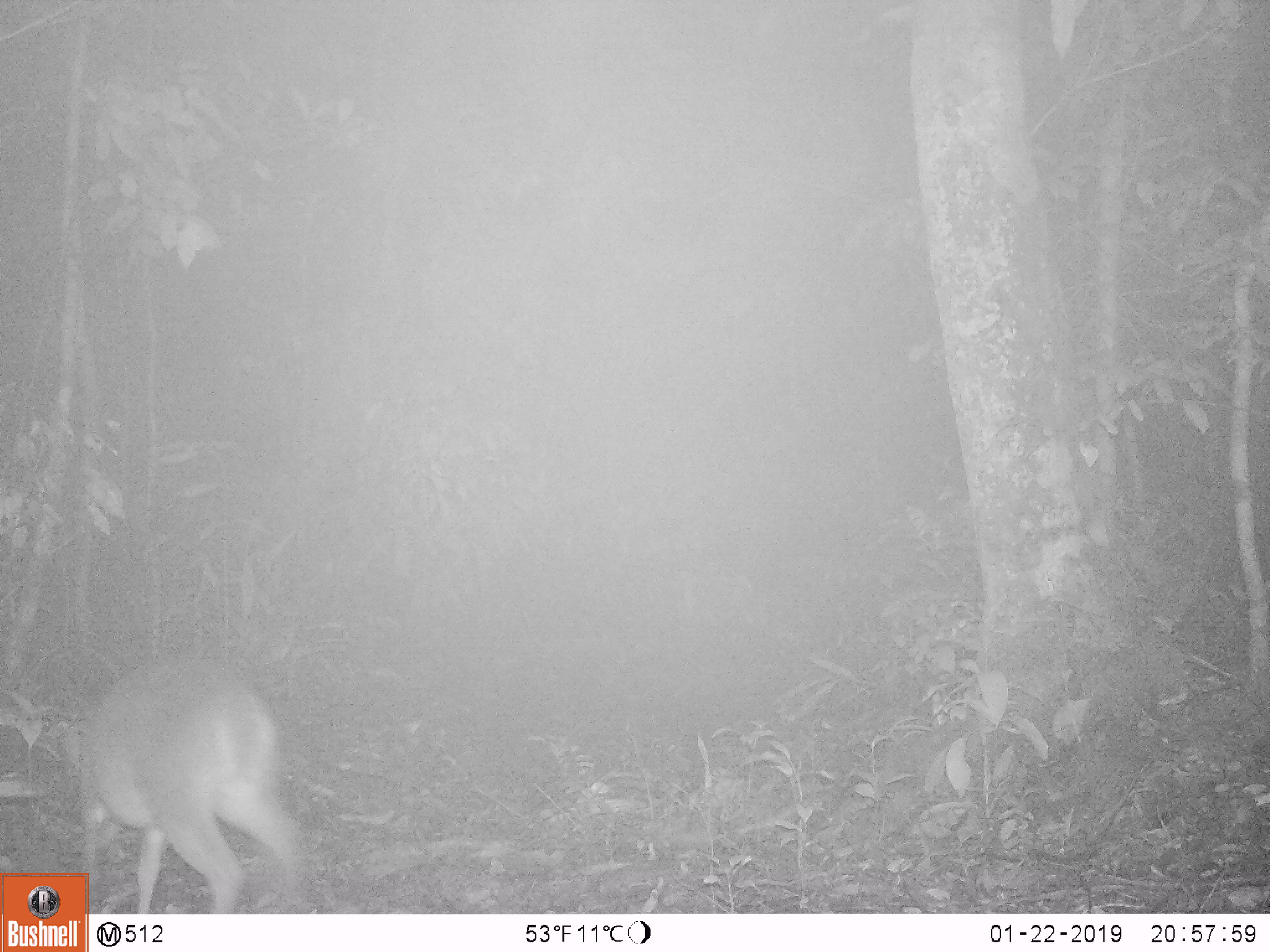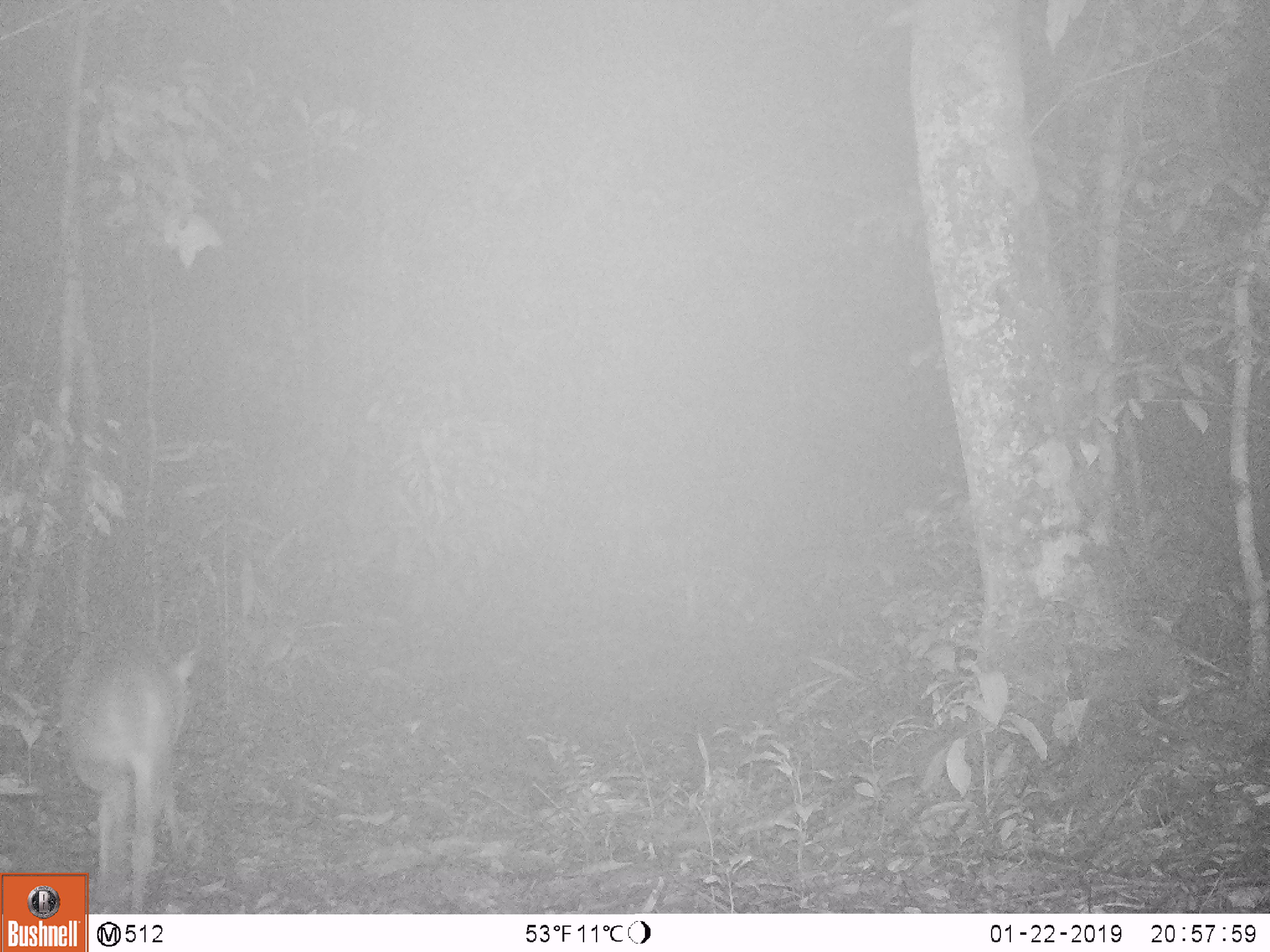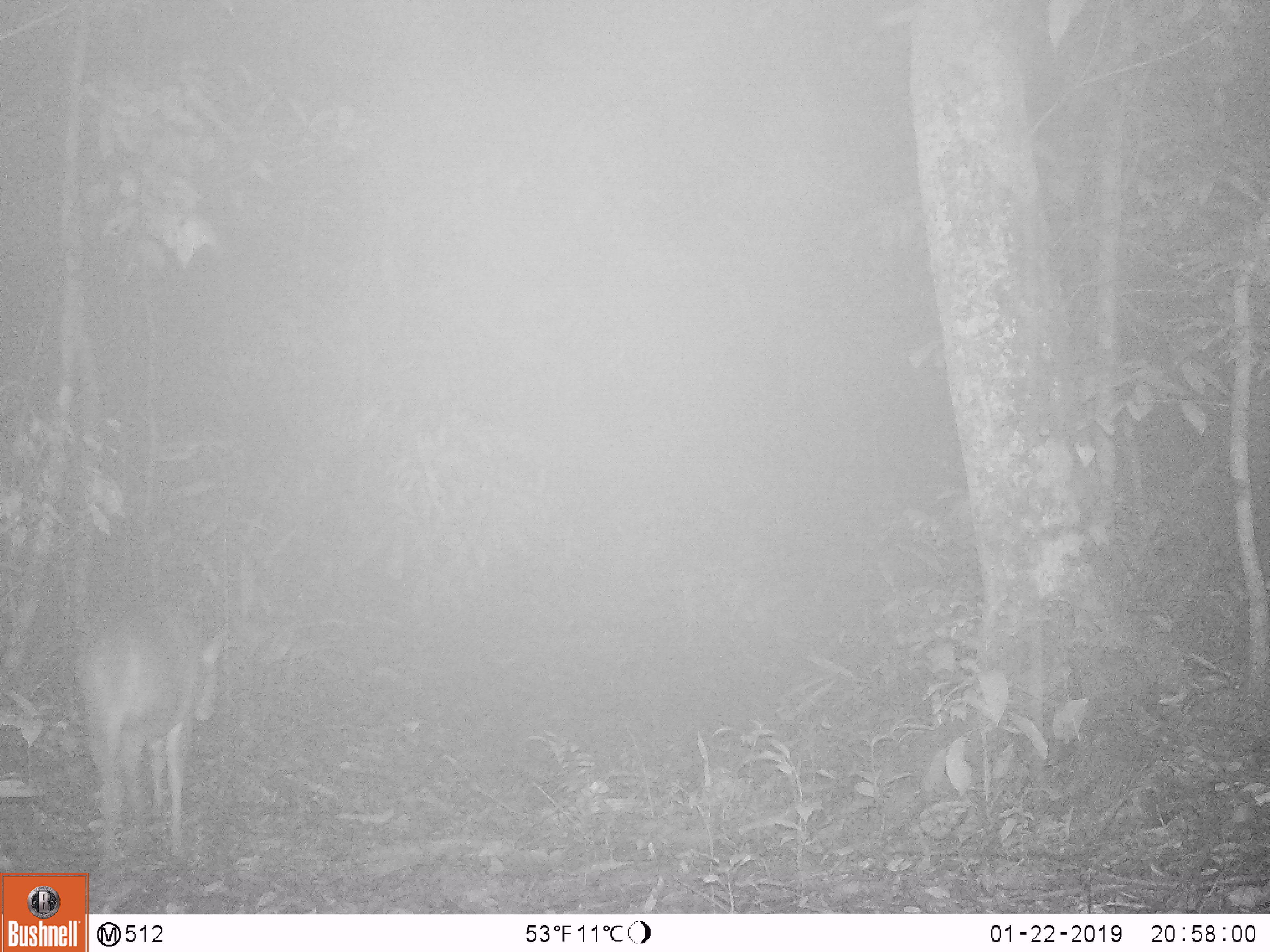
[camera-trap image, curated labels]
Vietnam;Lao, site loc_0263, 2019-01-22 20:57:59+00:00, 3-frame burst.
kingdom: Animalia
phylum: Chordata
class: Mammalia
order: Artiodactyla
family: Cervidae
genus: Muntiacus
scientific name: Muntiacus vuquangensis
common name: large-antlered muntjac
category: large antlered muntjac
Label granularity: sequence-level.